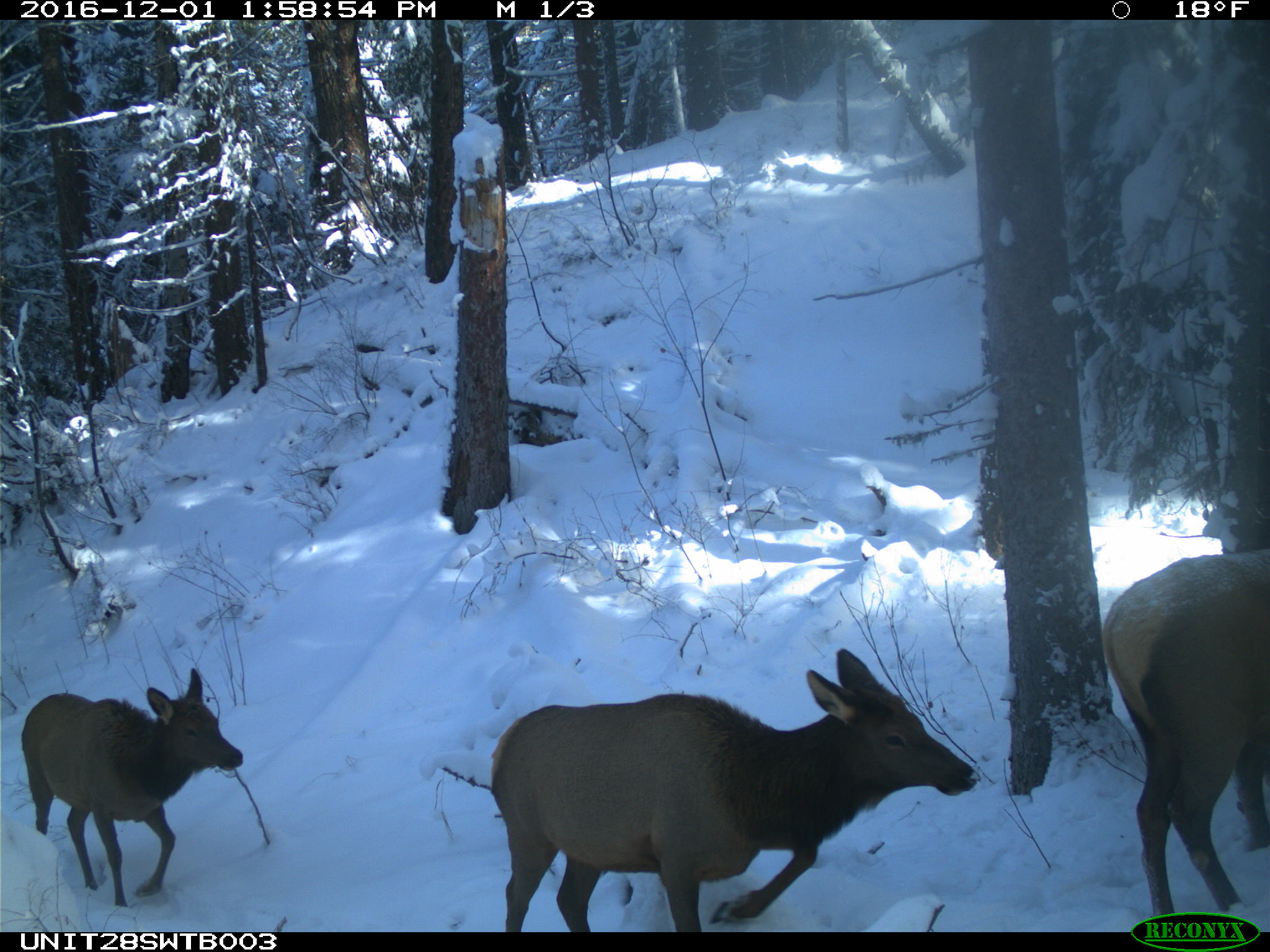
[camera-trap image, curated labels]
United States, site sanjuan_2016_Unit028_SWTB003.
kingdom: Animalia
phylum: Chordata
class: Mammalia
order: Artiodactyla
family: Cervidae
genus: Cervus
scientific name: Cervus elaphus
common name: red deer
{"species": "Cervus elaphus (red deer)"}